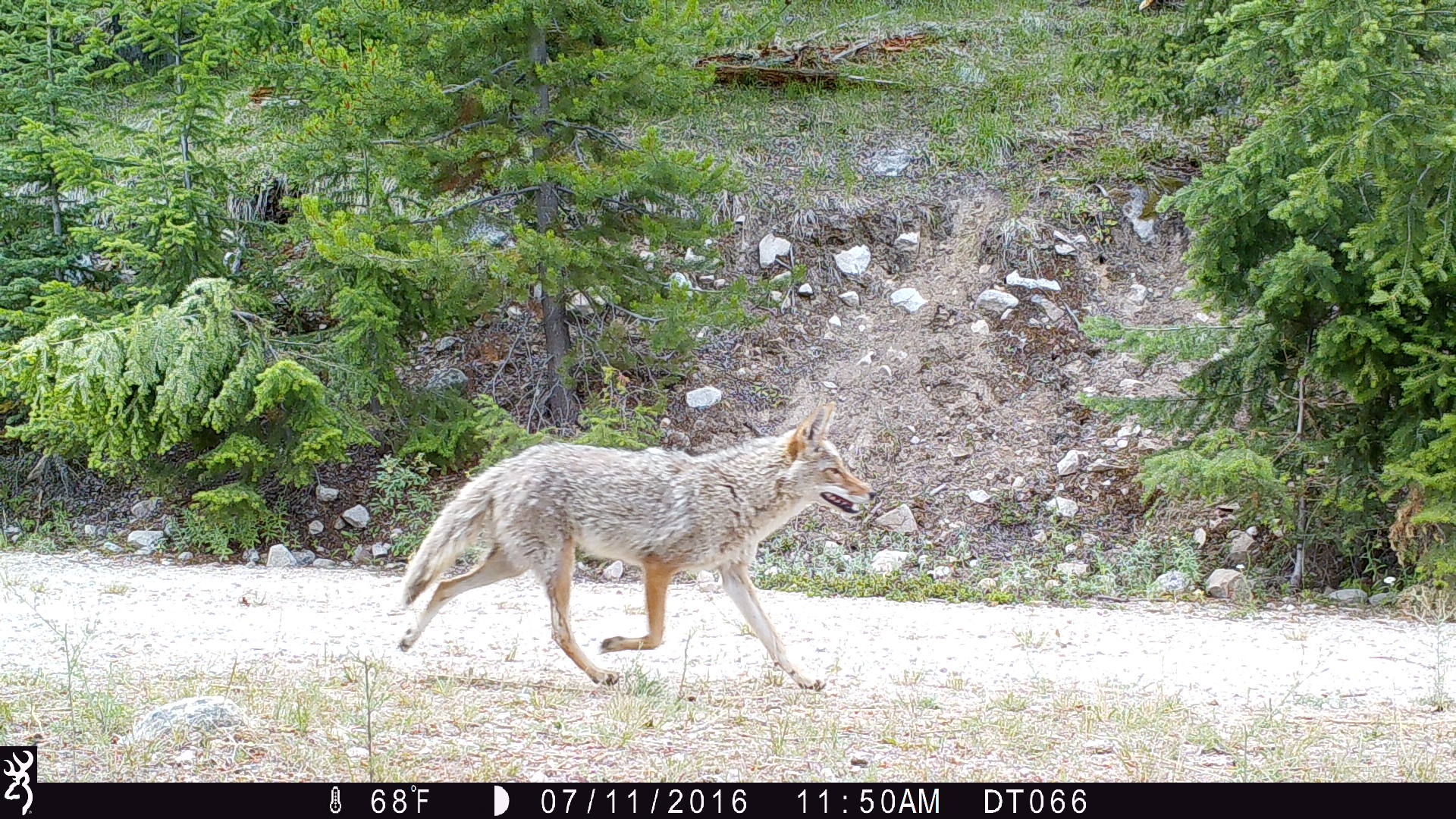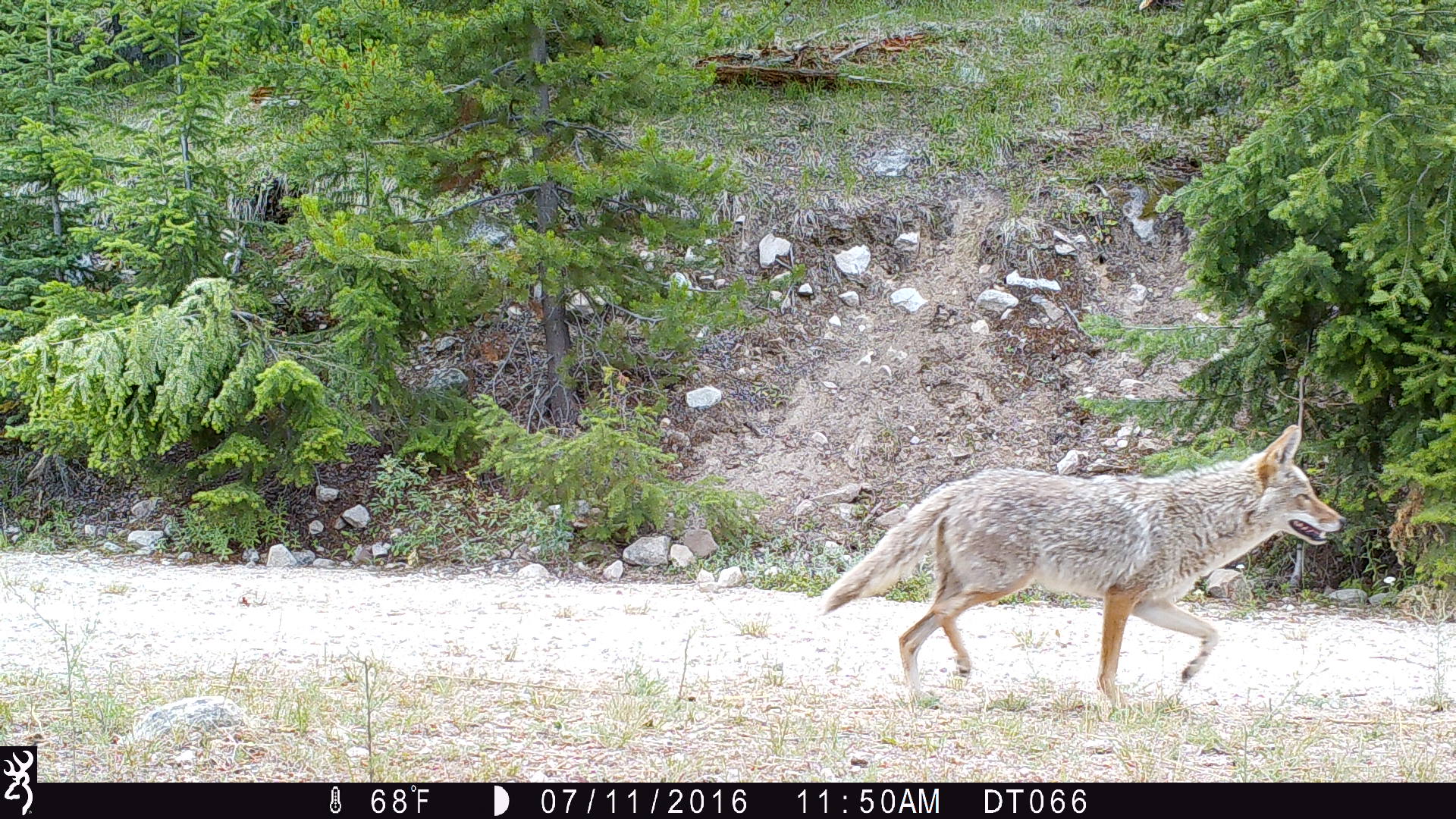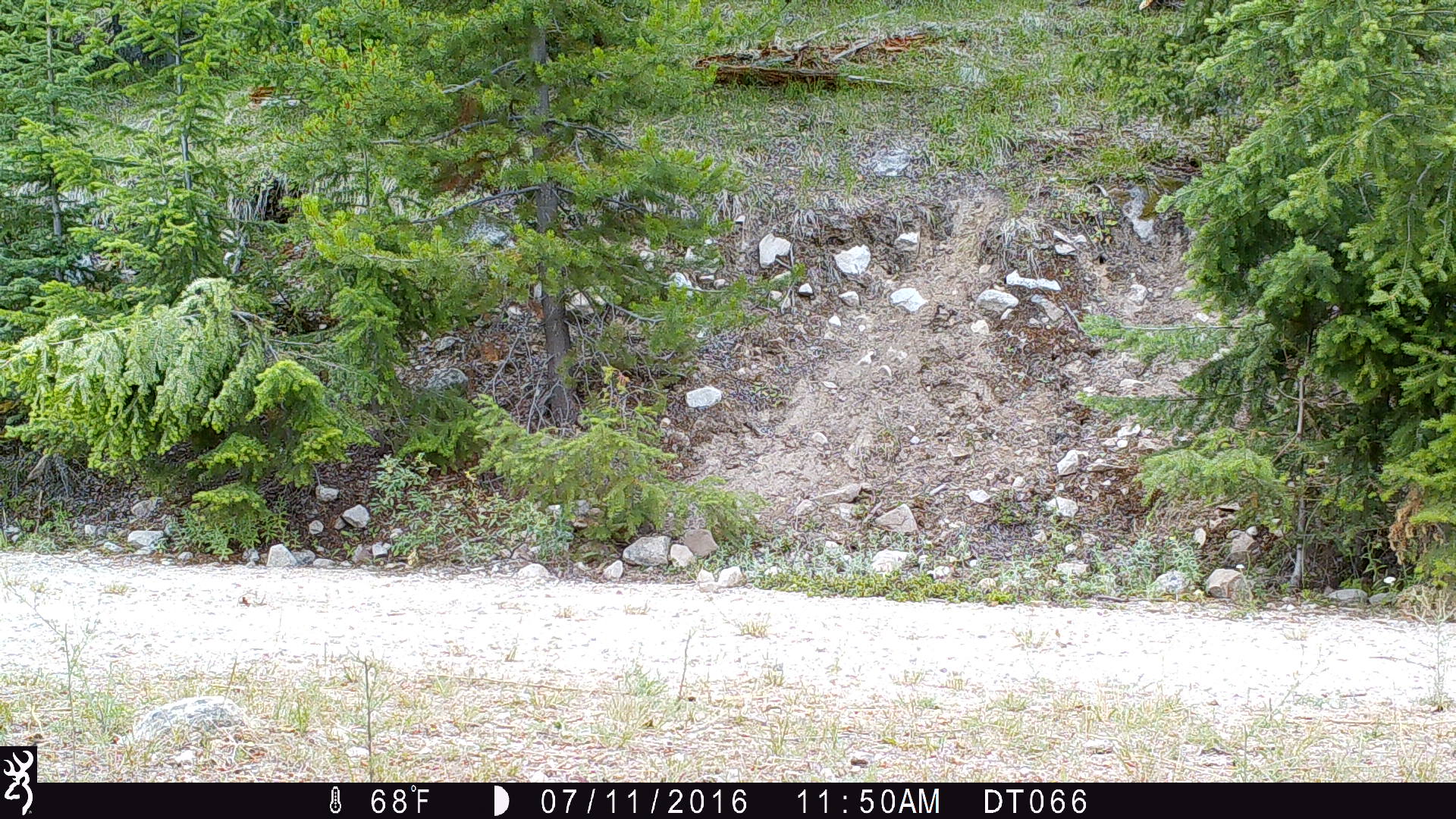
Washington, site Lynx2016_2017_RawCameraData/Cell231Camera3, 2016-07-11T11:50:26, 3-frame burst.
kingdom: Animalia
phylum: Chordata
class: Mammalia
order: Carnivora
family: Canidae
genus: Canis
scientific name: Canis latrans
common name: coyote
Canis latrans (coyote). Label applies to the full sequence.